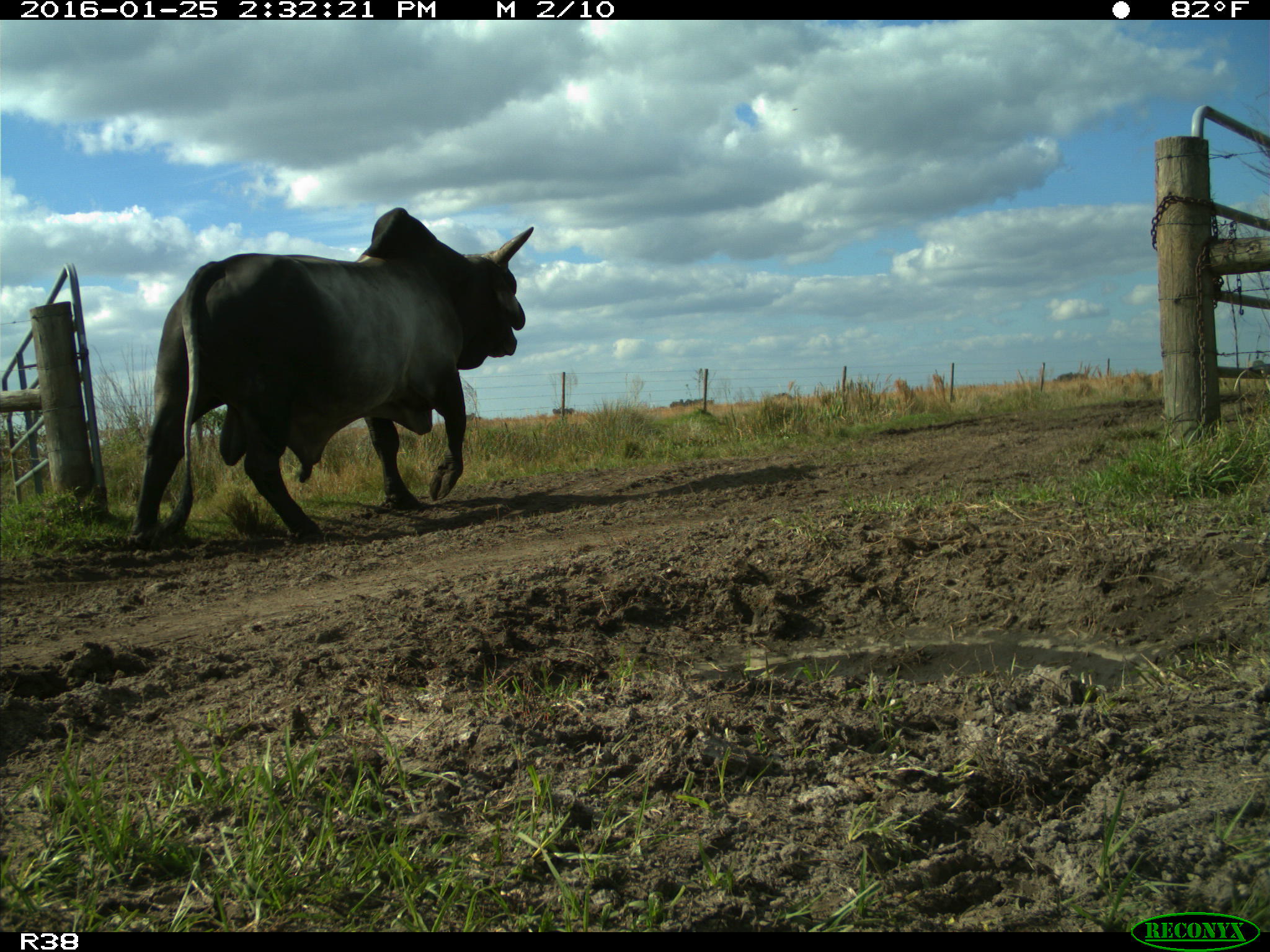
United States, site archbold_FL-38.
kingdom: Animalia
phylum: Chordata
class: Mammalia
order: Artiodactyla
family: Bovidae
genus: Bos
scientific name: Bos taurus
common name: domestic cow